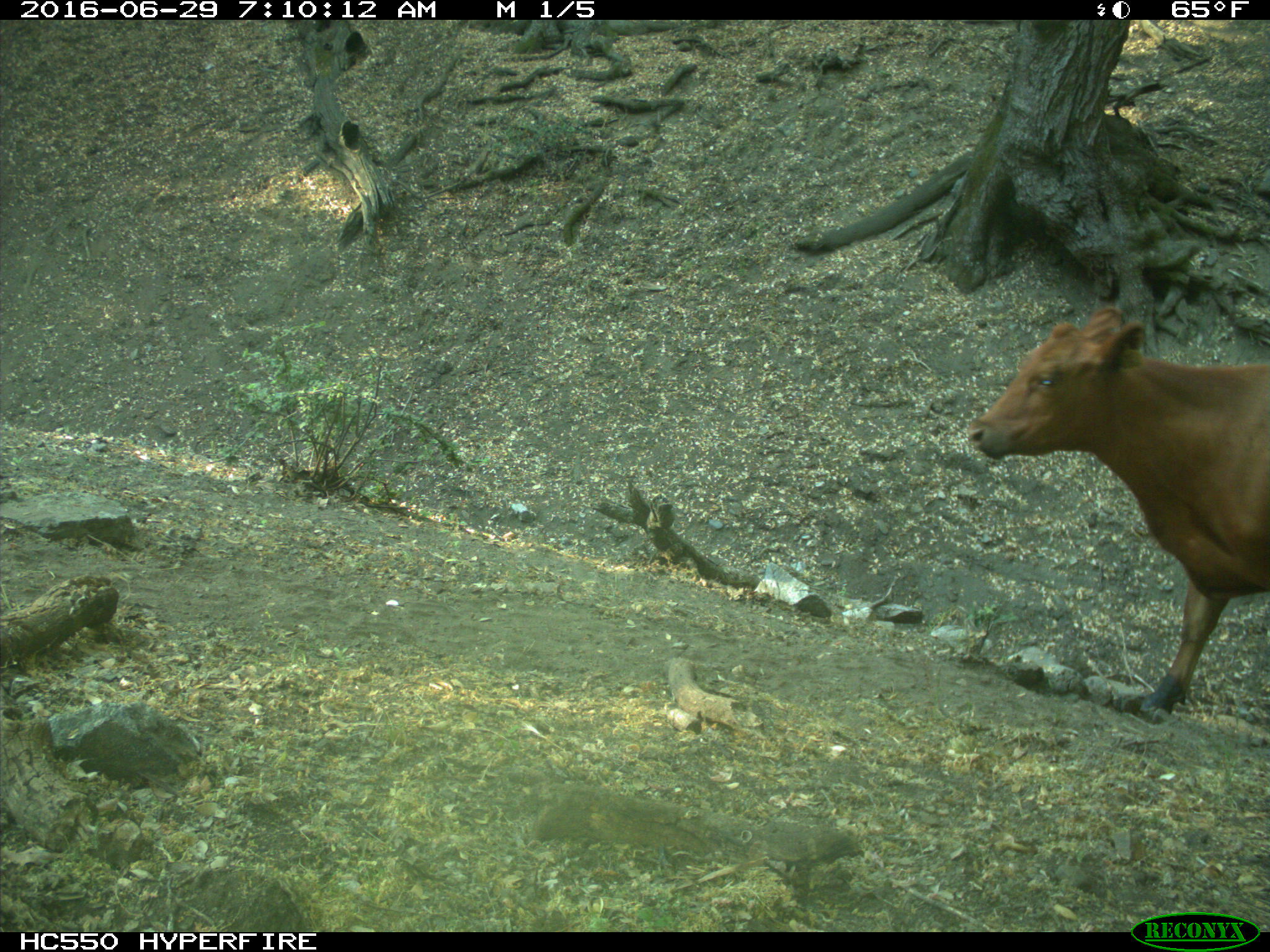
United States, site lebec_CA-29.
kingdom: Animalia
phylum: Chordata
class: Mammalia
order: Artiodactyla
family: Bovidae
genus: Bos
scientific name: Bos taurus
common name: domestic cow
Bos taurus (domestic cow).